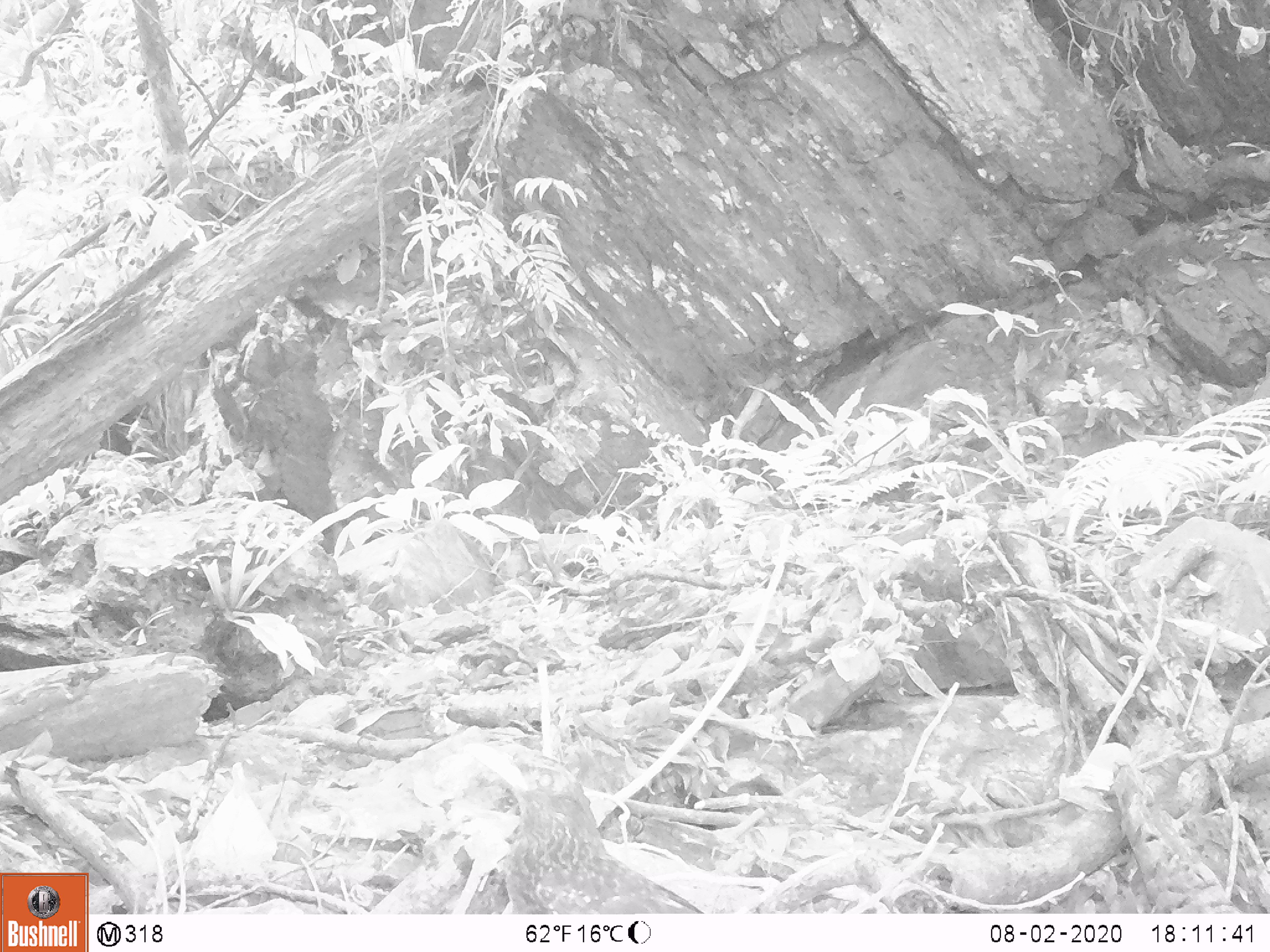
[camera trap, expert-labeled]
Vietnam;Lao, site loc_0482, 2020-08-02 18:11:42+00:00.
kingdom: Animalia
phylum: Chordata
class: Aves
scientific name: Aves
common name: bird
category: unidentified bird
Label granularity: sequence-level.